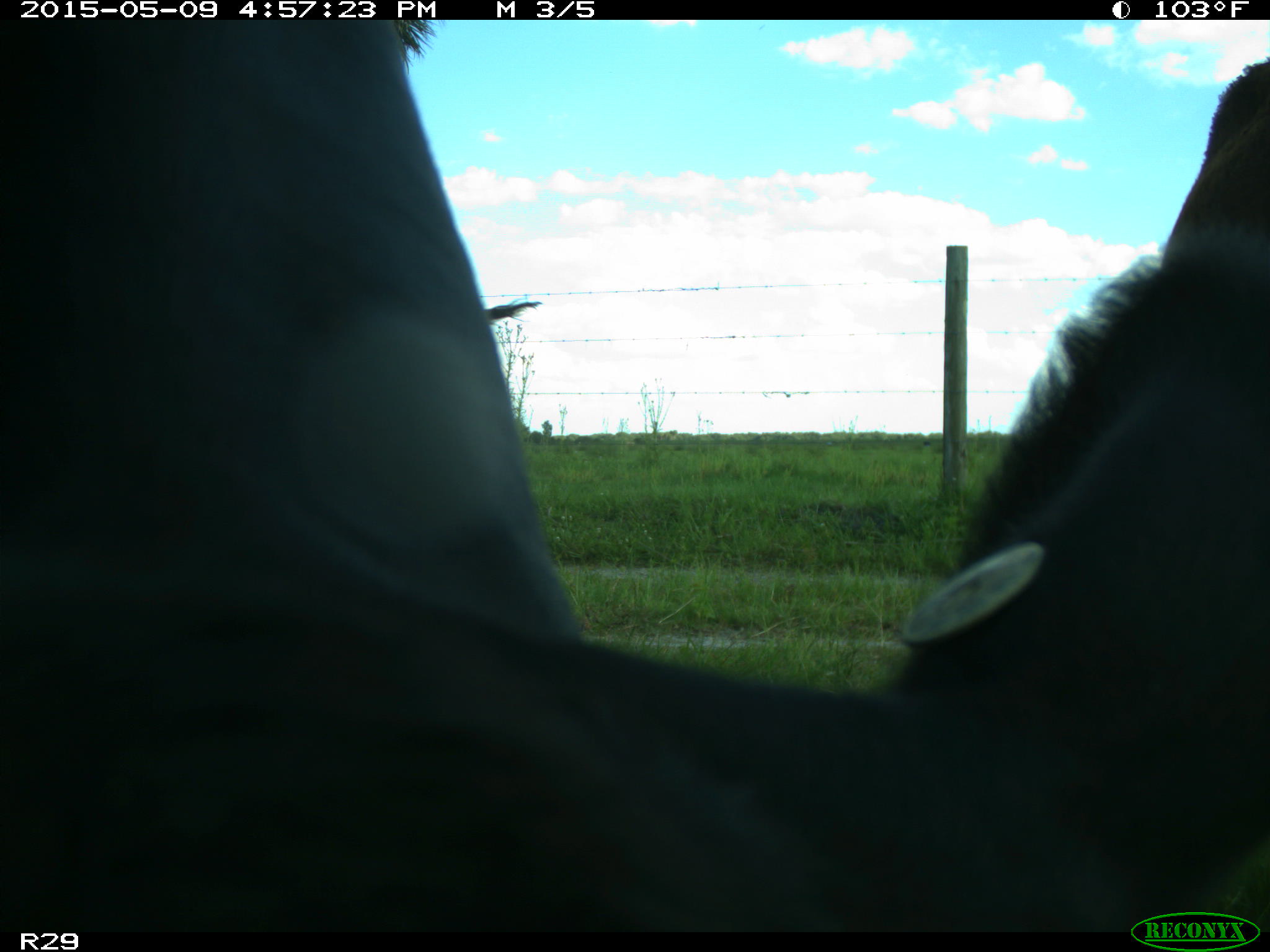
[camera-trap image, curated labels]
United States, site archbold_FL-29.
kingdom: Animalia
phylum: Chordata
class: Mammalia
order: Artiodactyla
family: Bovidae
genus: Bos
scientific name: Bos taurus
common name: domestic cow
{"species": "Bos taurus (domestic cow)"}